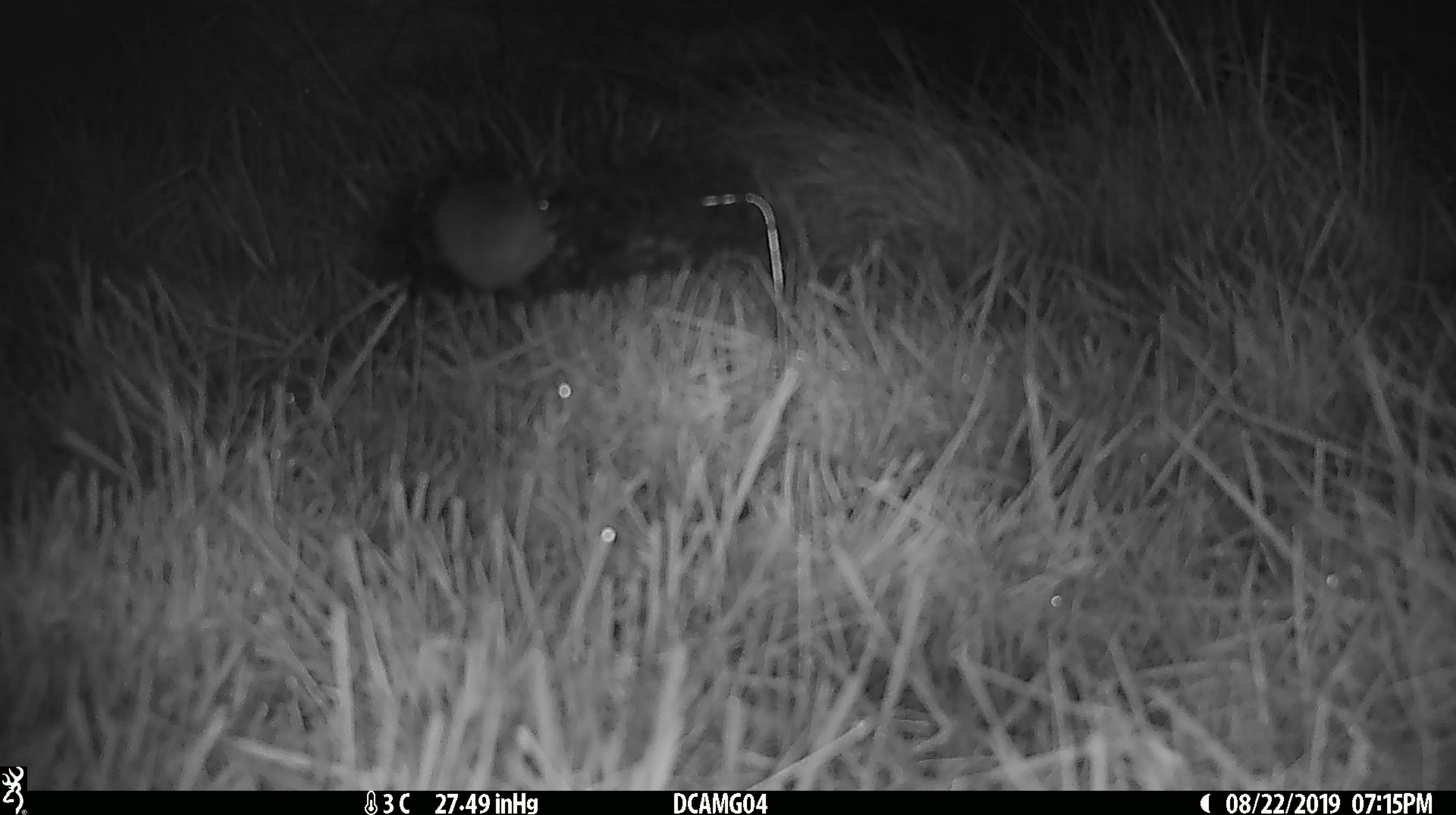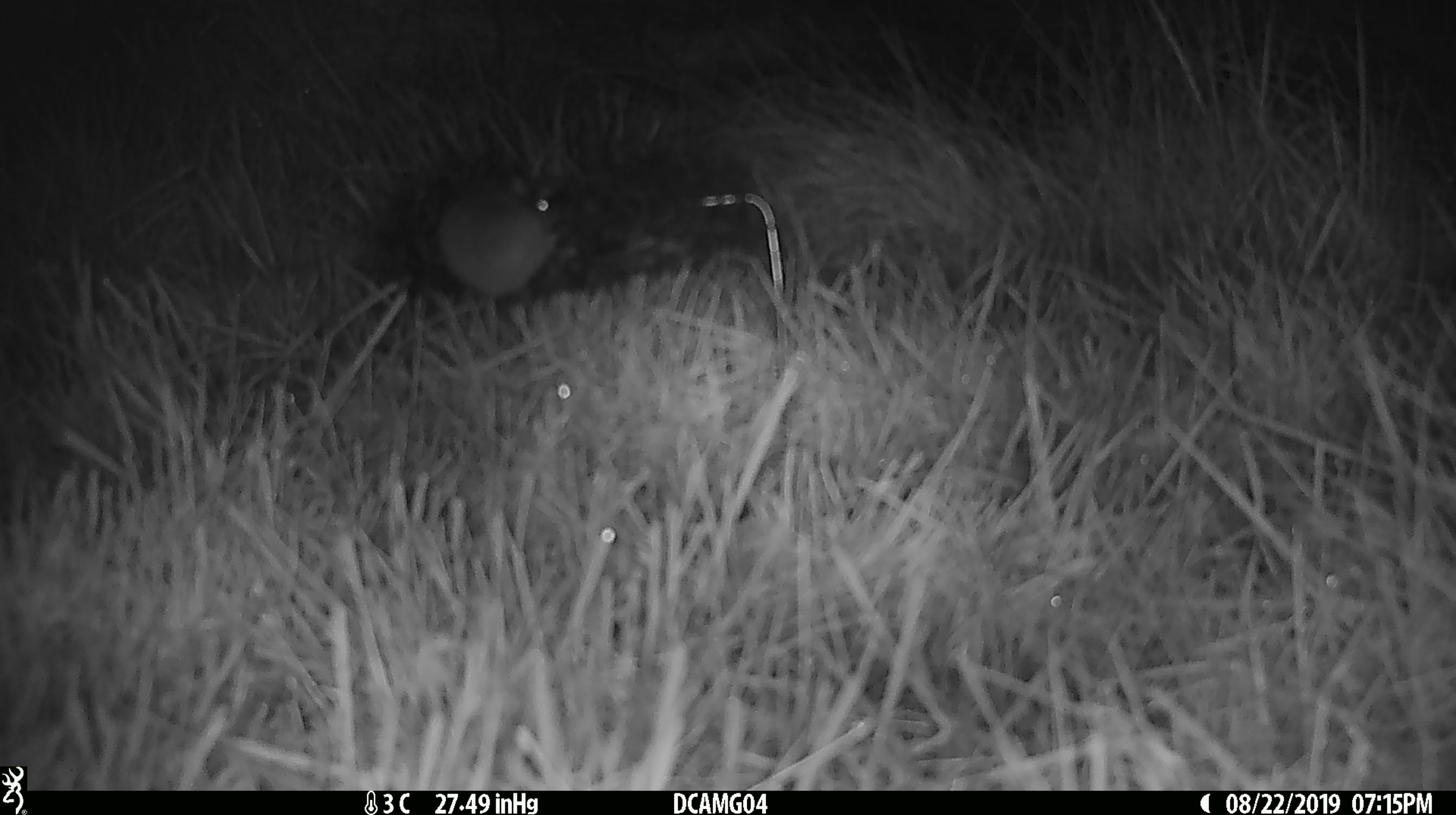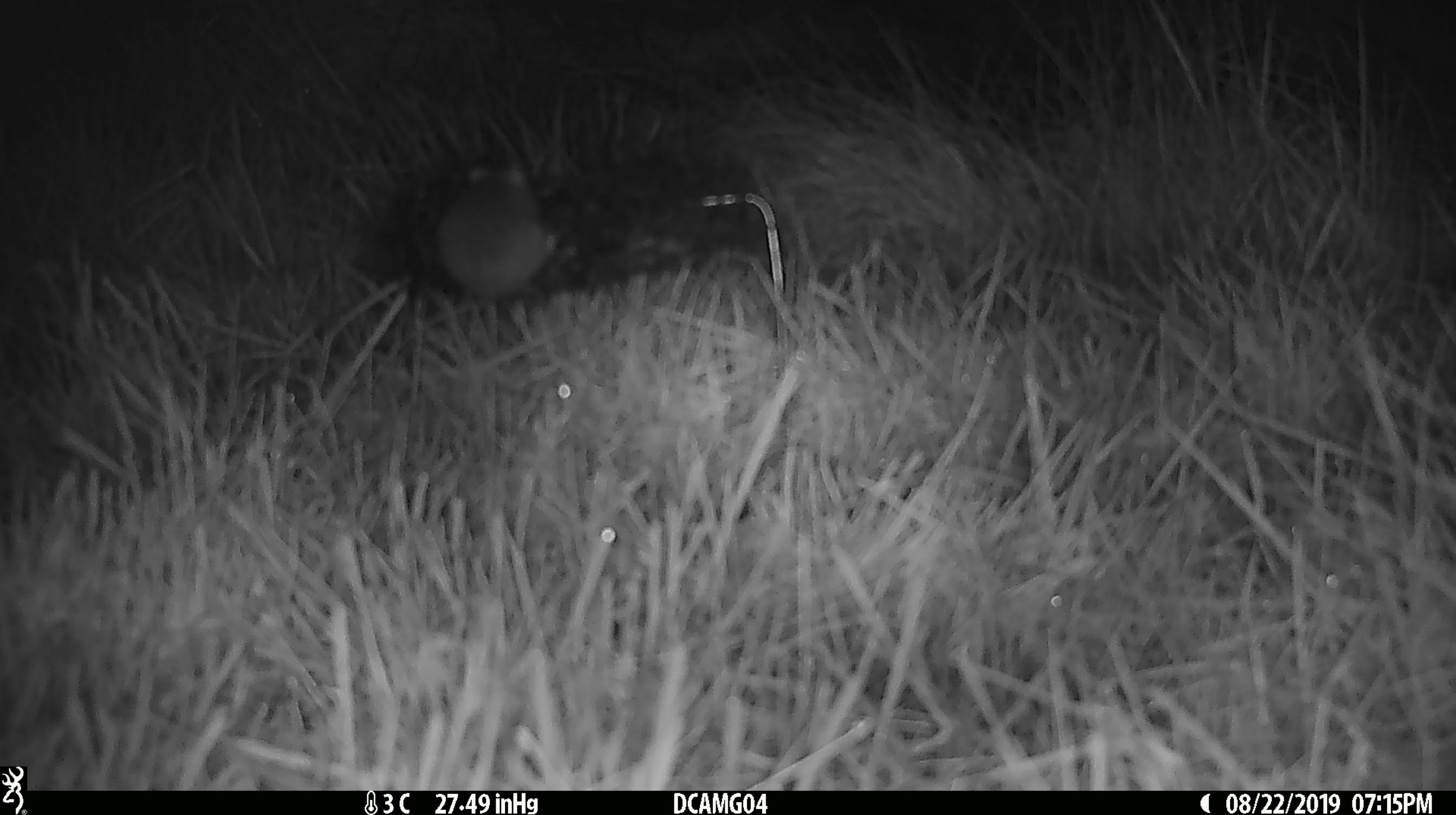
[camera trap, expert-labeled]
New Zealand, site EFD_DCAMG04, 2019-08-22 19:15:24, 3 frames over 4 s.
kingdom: Animalia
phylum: Chordata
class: Mammalia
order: Rodentia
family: Muridae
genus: Mus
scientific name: Mus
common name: mouse